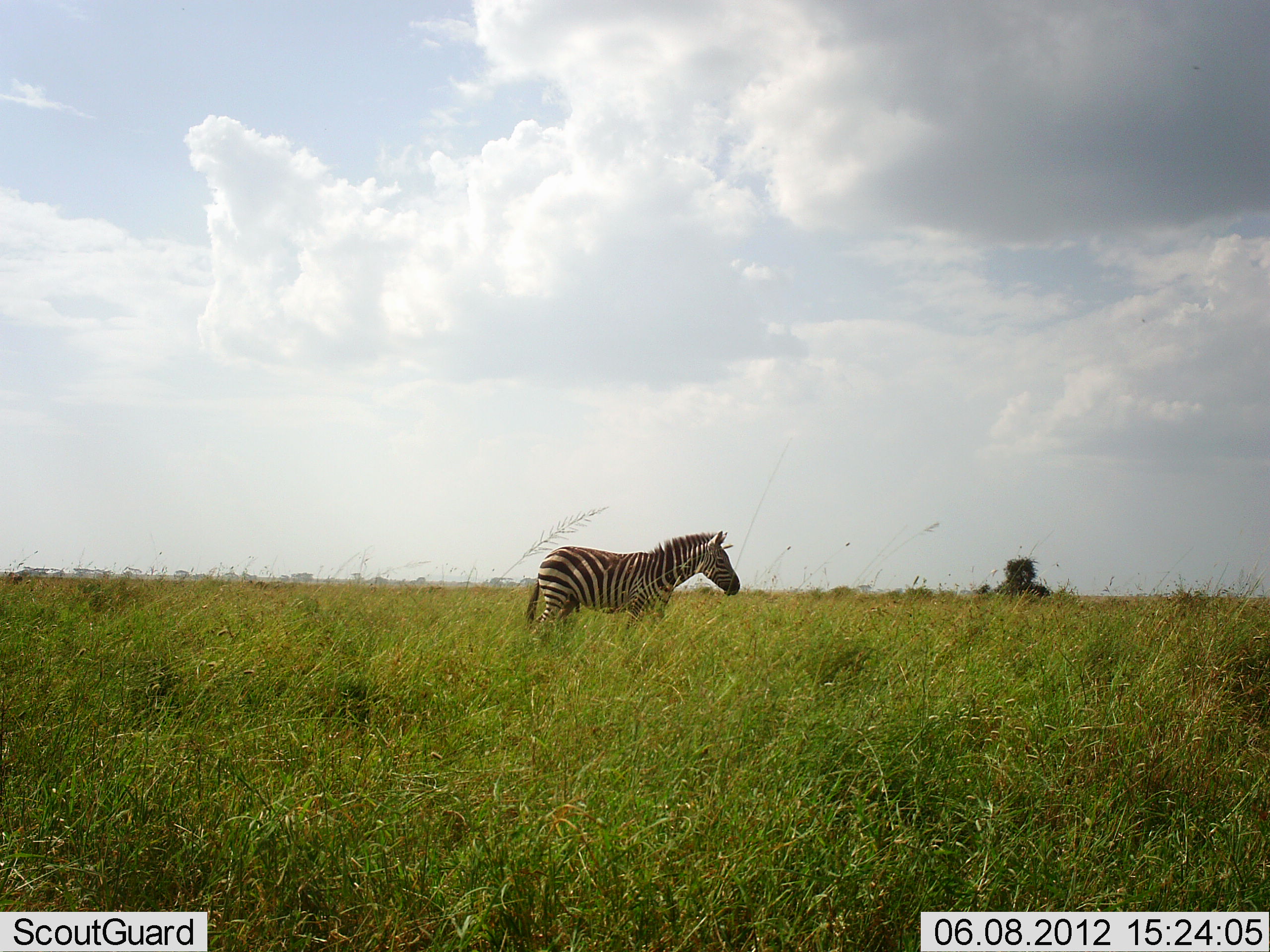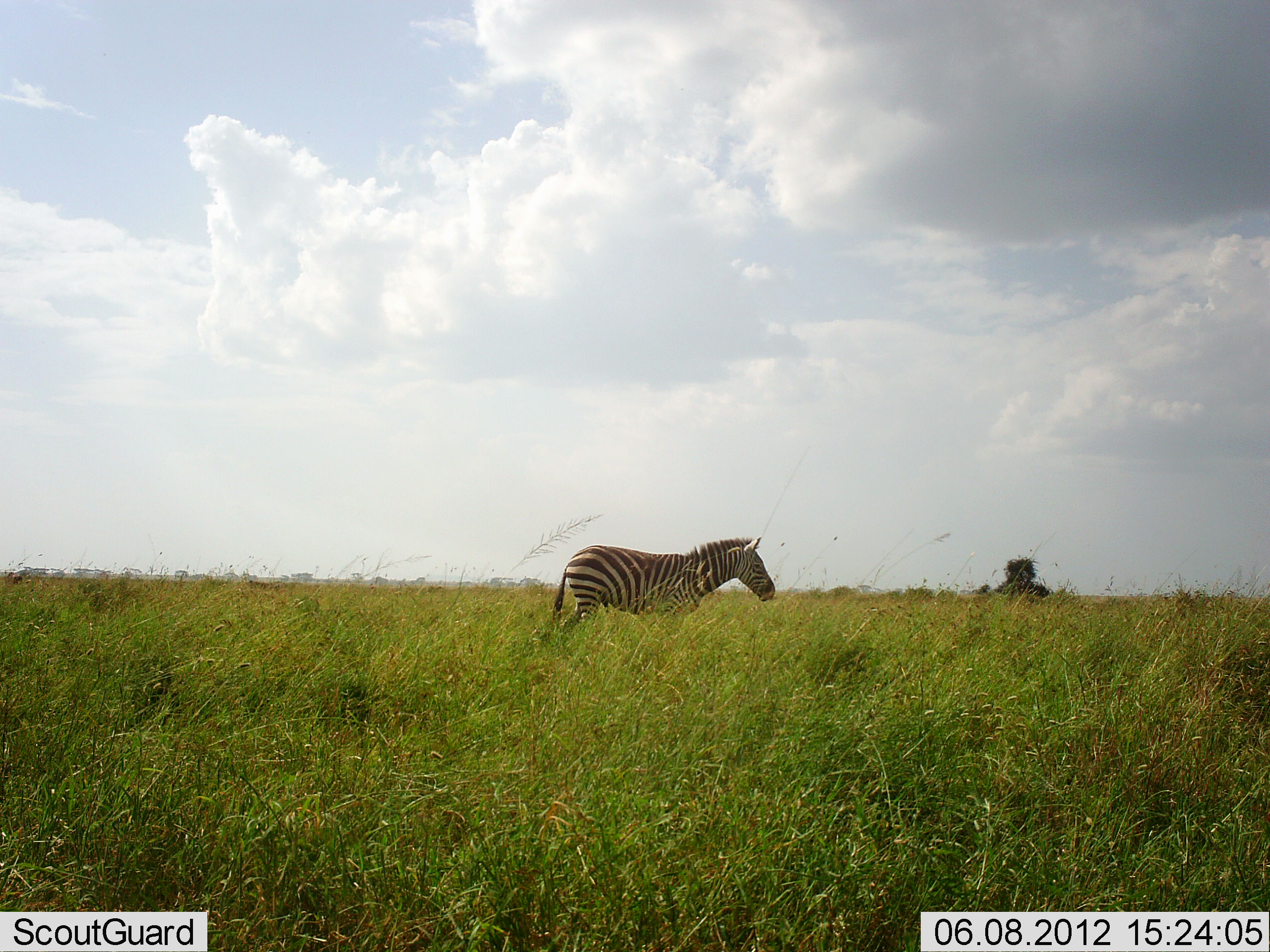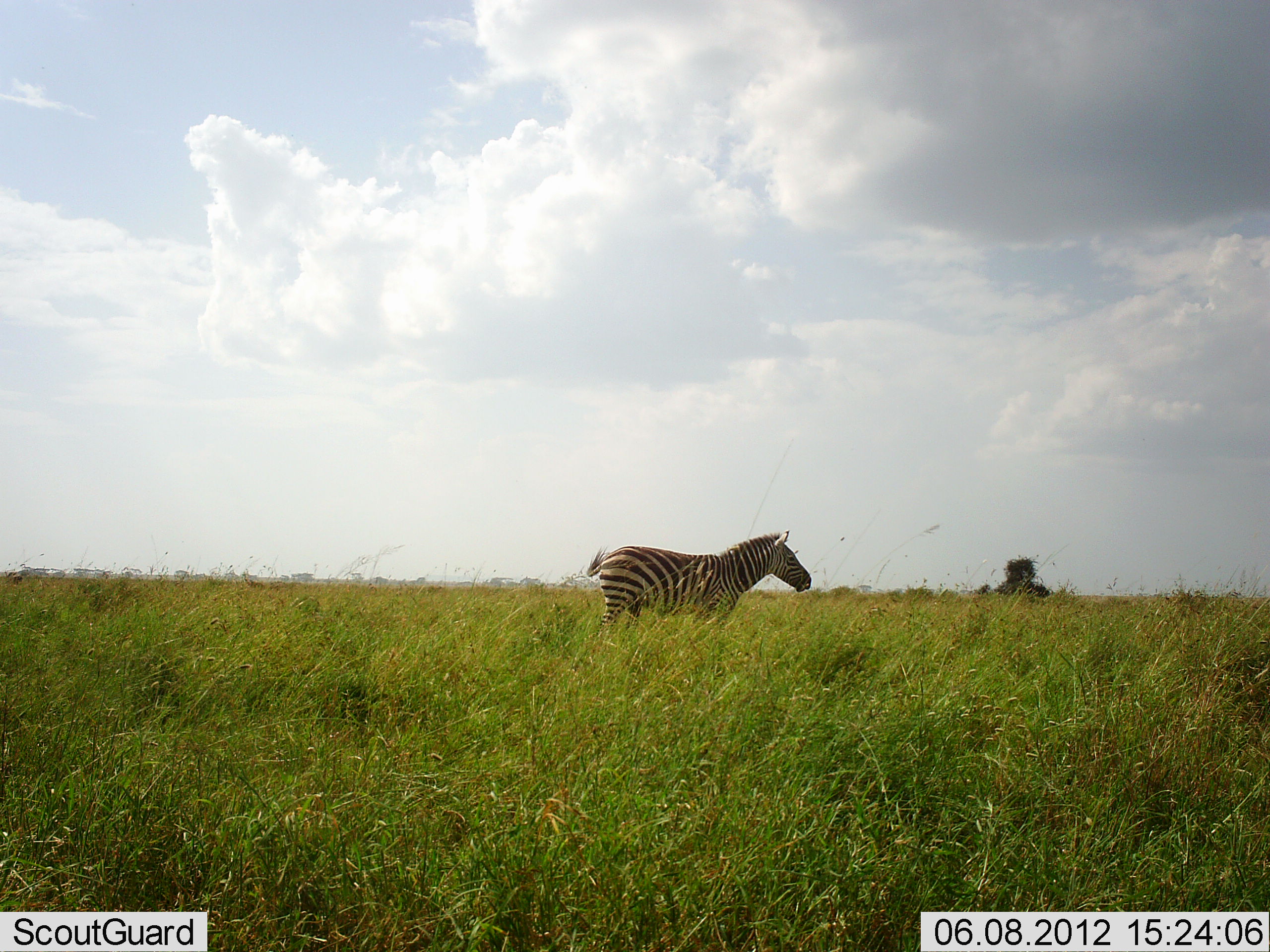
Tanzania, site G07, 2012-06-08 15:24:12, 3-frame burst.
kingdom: Animalia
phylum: Chordata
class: Mammalia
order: Perissodactyla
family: Equidae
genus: Equus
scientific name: Equus quagga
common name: plains zebra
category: zebra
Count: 1.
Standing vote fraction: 30%.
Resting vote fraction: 0%.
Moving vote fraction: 80%.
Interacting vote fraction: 10%.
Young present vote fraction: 0%.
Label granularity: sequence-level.